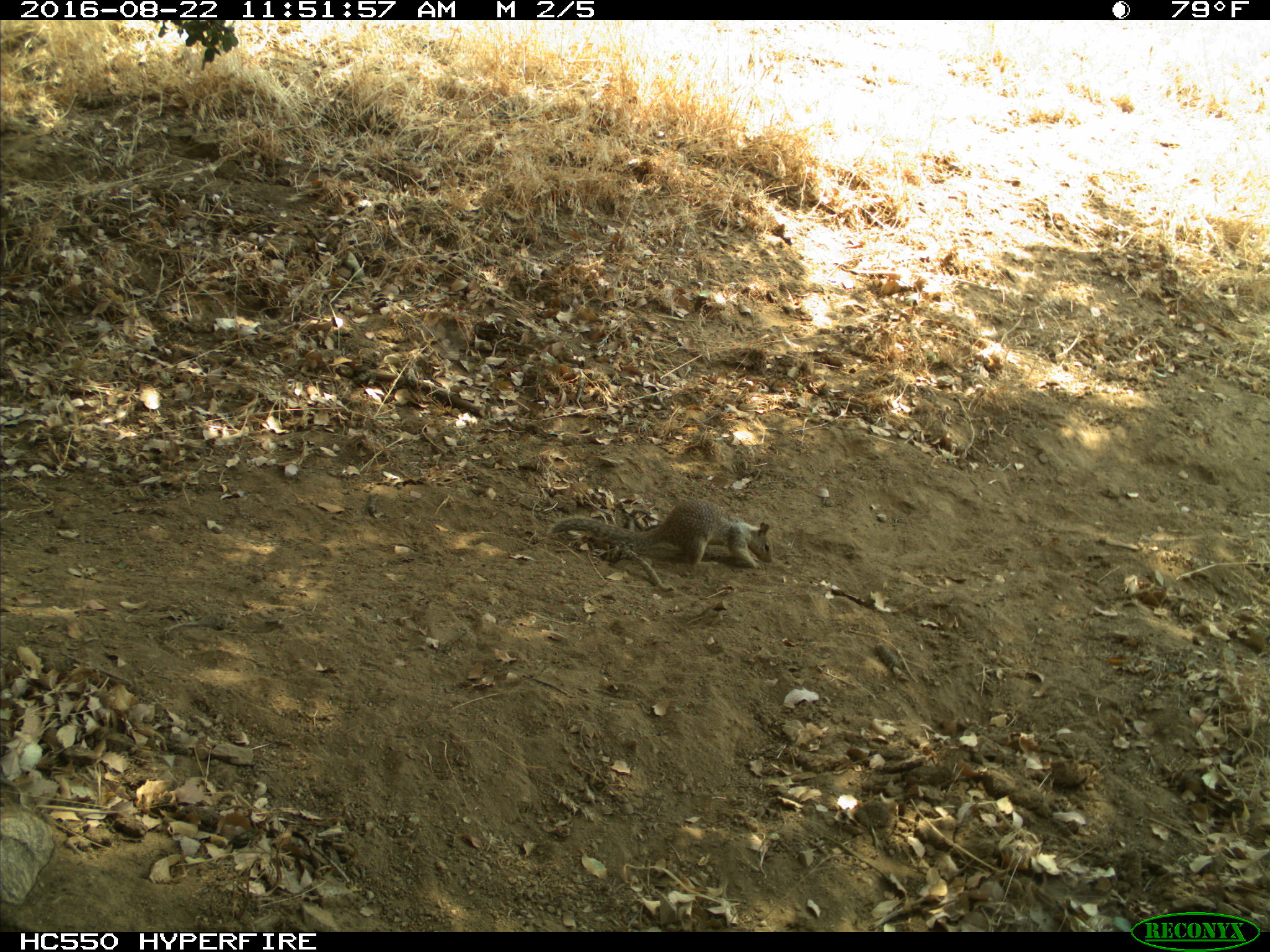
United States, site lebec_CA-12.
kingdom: Animalia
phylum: Chordata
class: Mammalia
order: Rodentia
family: Sciuridae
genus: Otospermophilus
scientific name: Otospermophilus beecheyi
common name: california ground squirrel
Otospermophilus beecheyi (california ground squirrel).